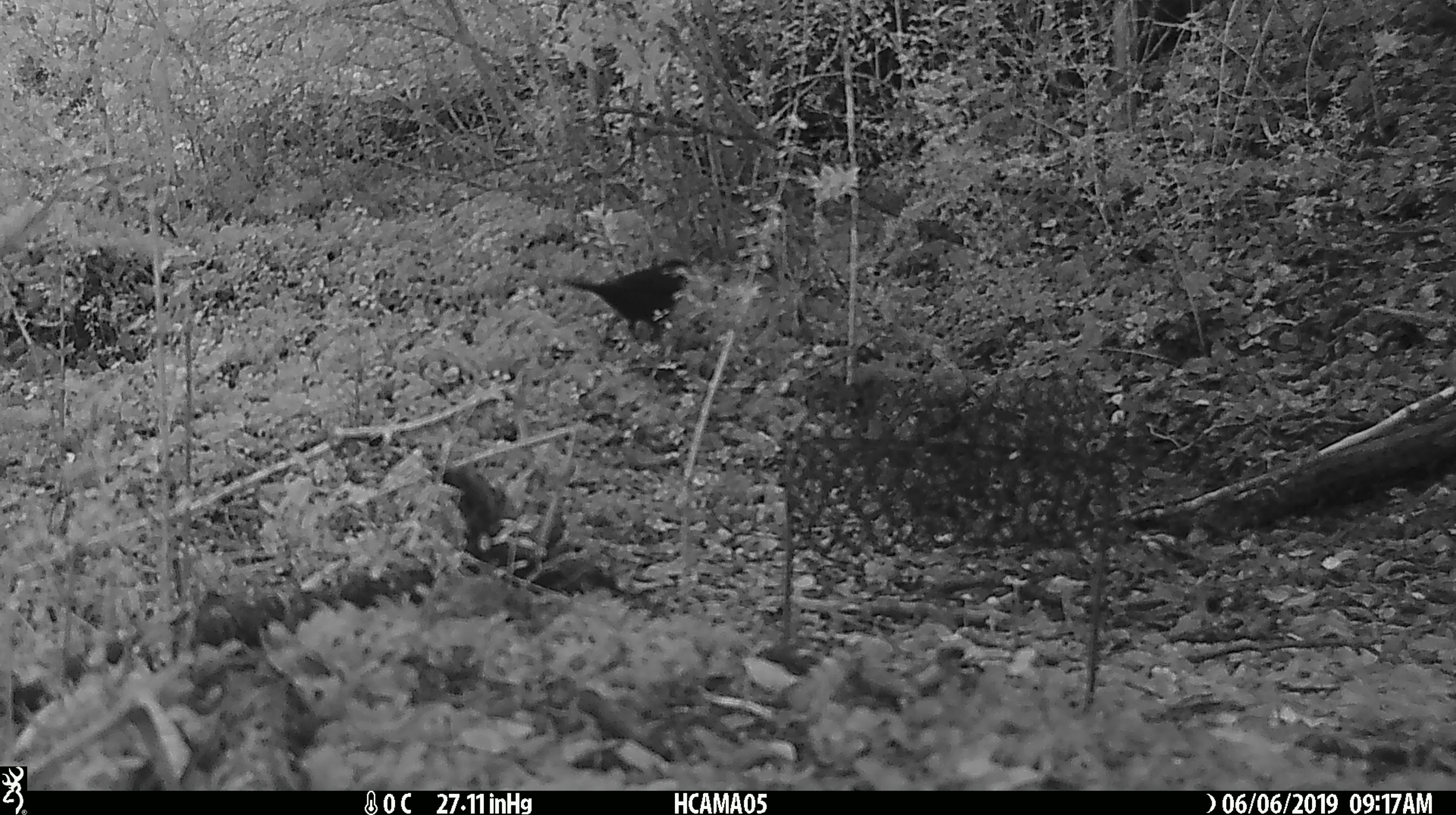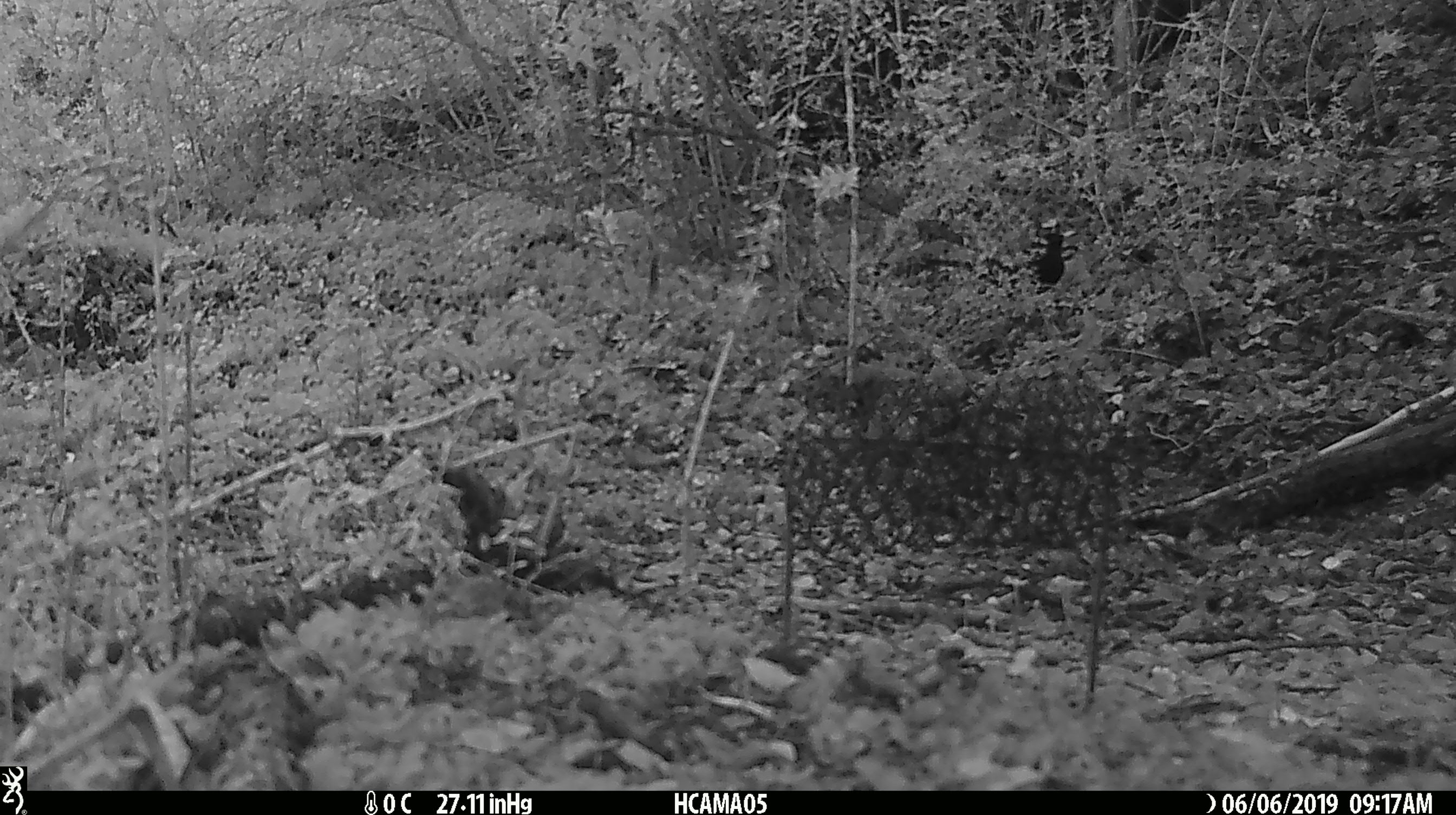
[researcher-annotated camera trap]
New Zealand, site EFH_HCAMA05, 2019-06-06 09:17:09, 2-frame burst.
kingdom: Animalia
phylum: Chordata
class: Aves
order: Passeriformes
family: Turdidae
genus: Turdus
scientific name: Turdus merula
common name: eurasian blackbird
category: blackbird